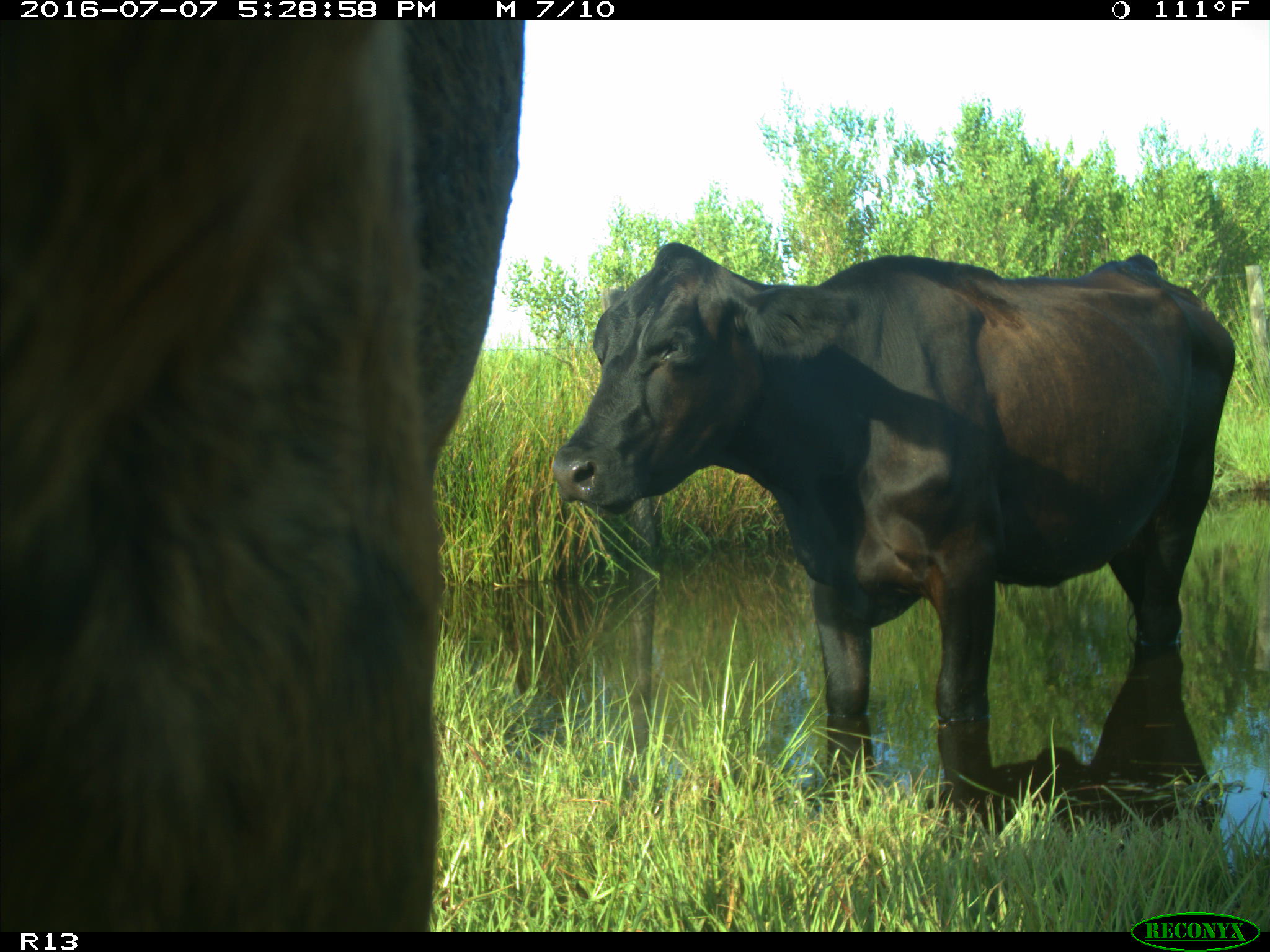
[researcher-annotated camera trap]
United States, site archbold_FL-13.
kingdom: Animalia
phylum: Chordata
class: Mammalia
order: Artiodactyla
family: Bovidae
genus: Bos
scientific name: Bos taurus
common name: domestic cow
Bos taurus (domestic cow).